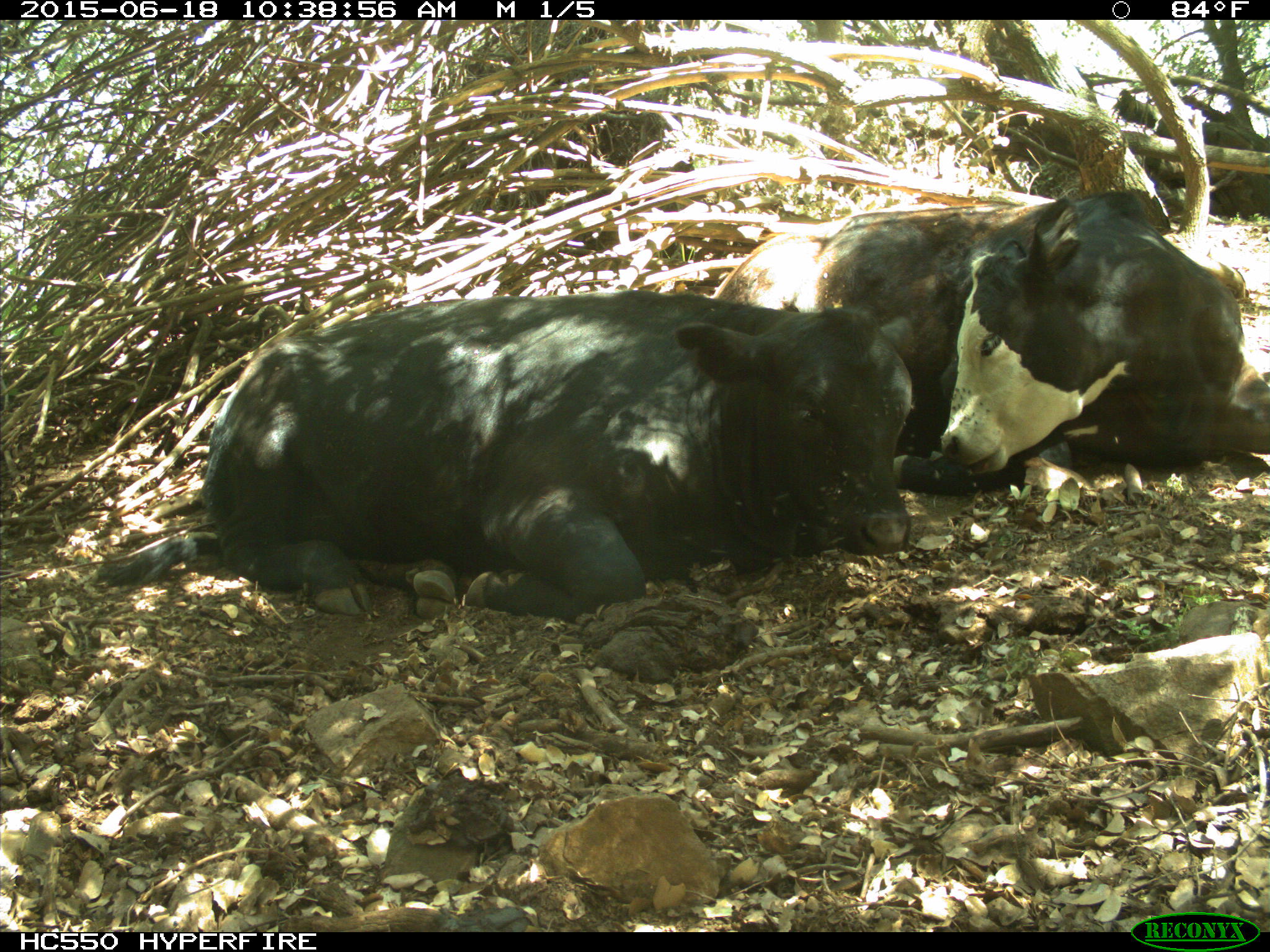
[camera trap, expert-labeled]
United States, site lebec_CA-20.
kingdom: Animalia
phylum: Chordata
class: Mammalia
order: Artiodactyla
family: Bovidae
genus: Bos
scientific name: Bos taurus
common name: domestic cow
Bos taurus (domestic cow).